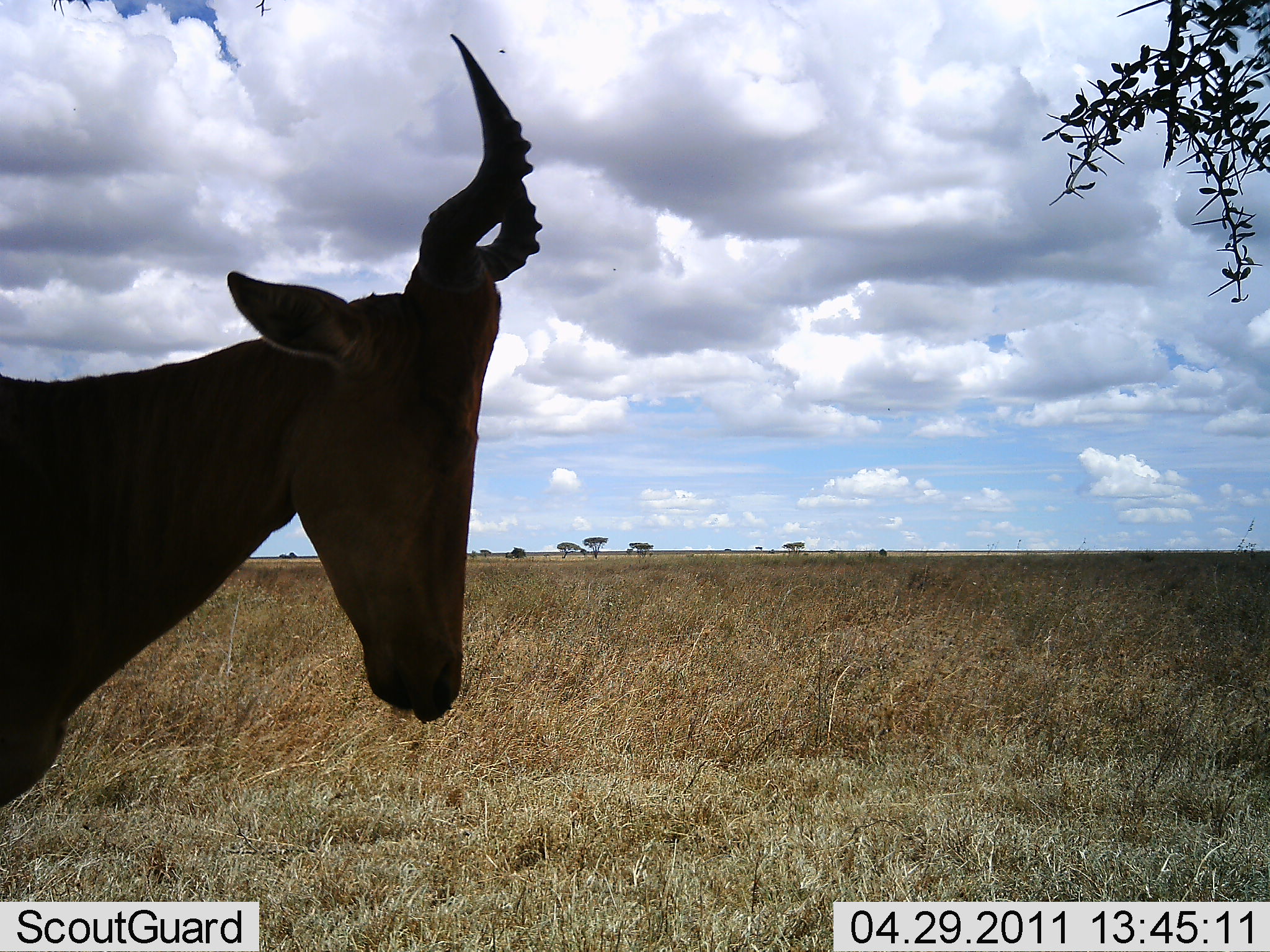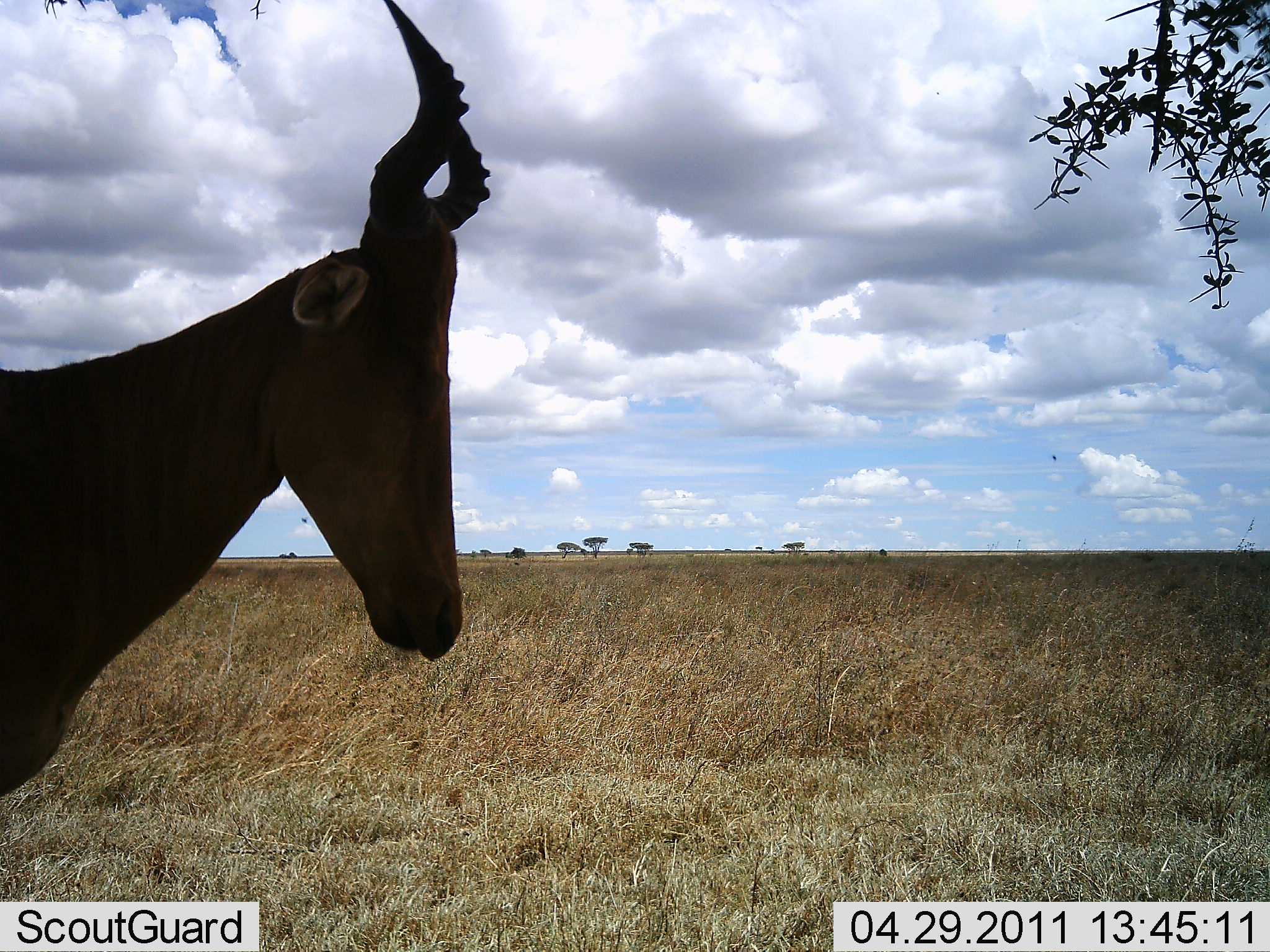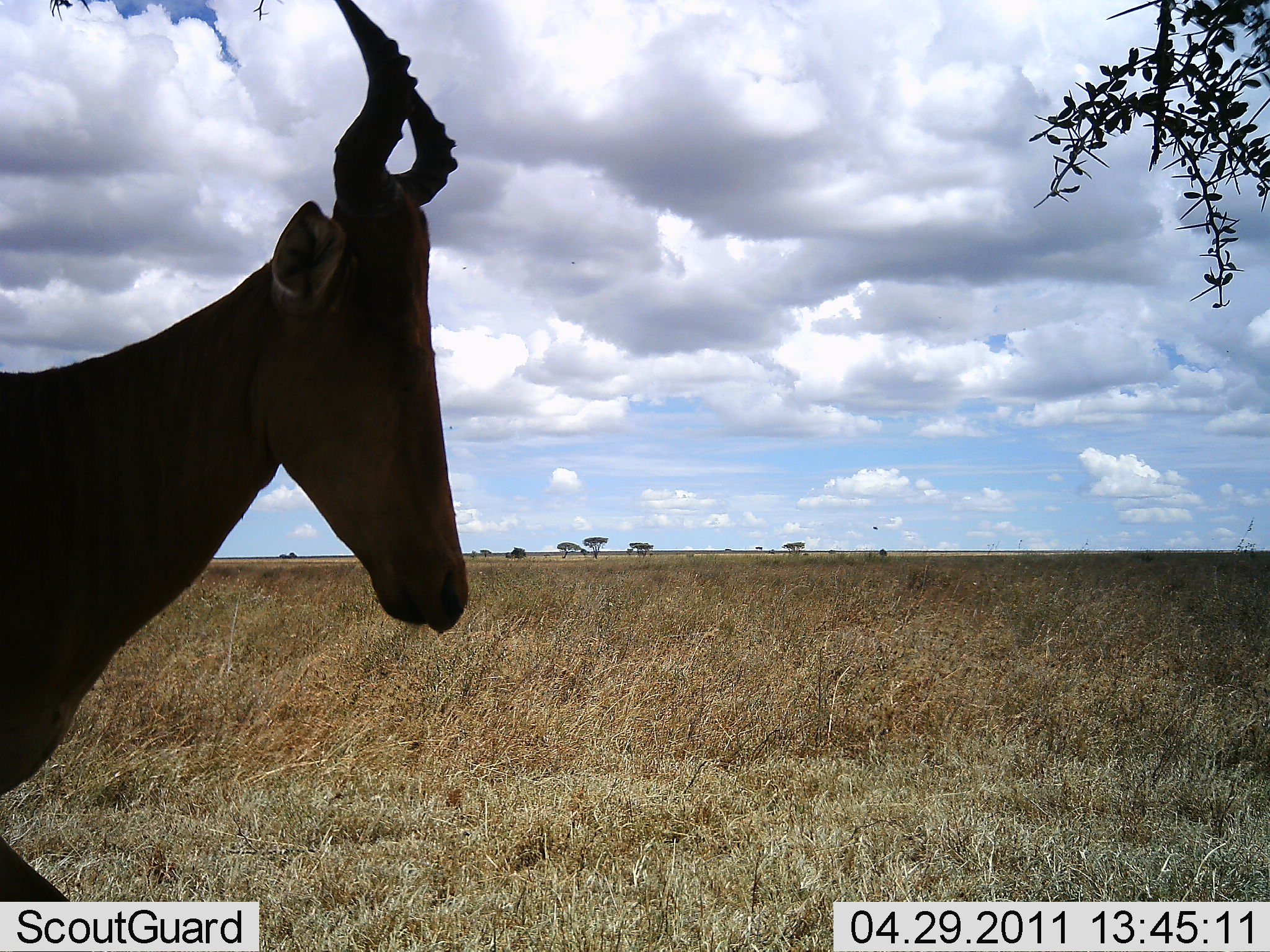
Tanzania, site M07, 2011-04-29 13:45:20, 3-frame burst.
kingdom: Animalia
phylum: Chordata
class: Mammalia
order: Artiodactyla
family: Bovidae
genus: Alcelaphus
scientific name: Alcelaphus buselaphus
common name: hartebeest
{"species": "hartebeest (Alcelaphus buselaphus)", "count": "1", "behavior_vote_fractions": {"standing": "100%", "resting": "0%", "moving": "0%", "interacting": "0%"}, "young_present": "0%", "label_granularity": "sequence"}